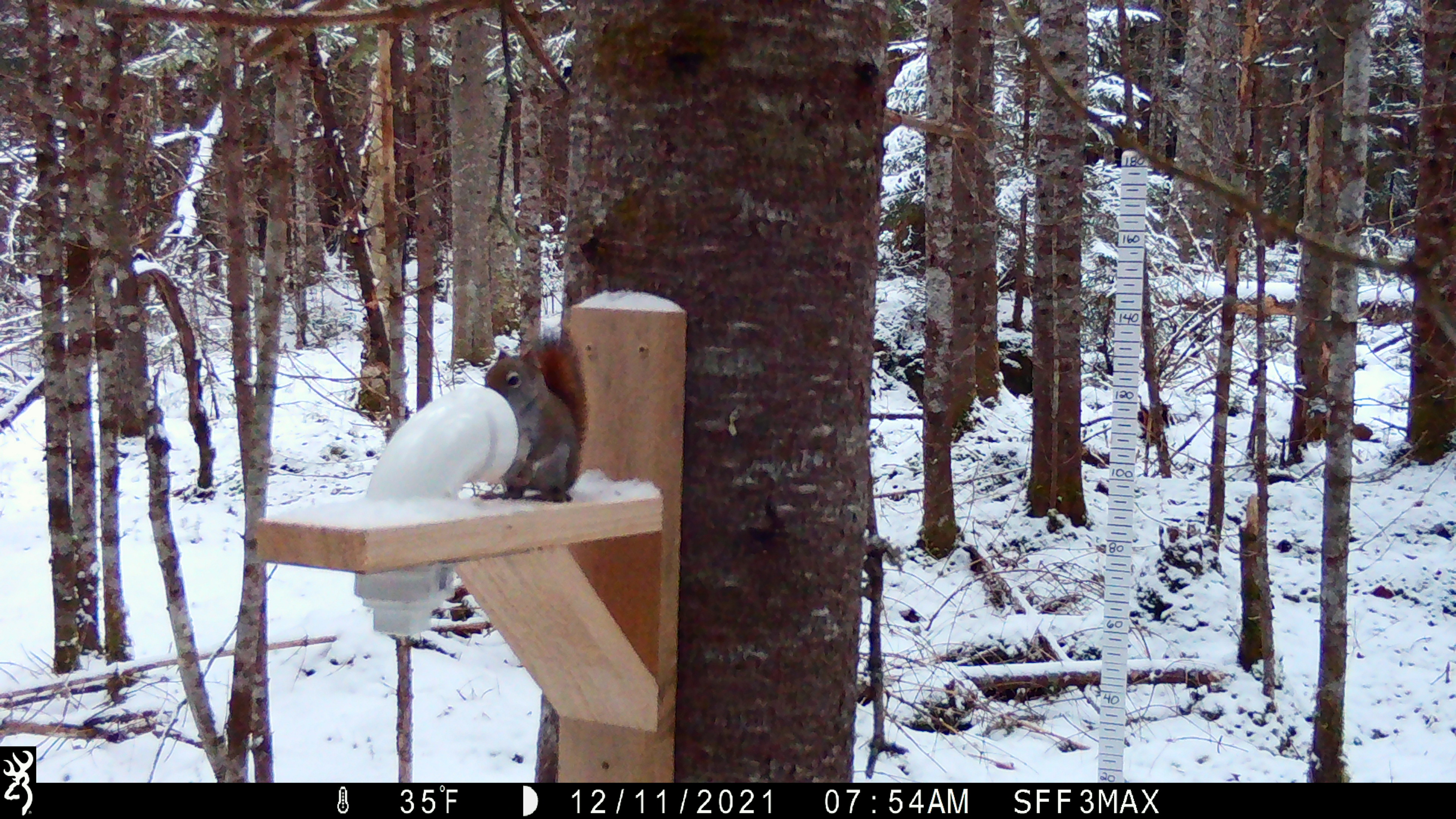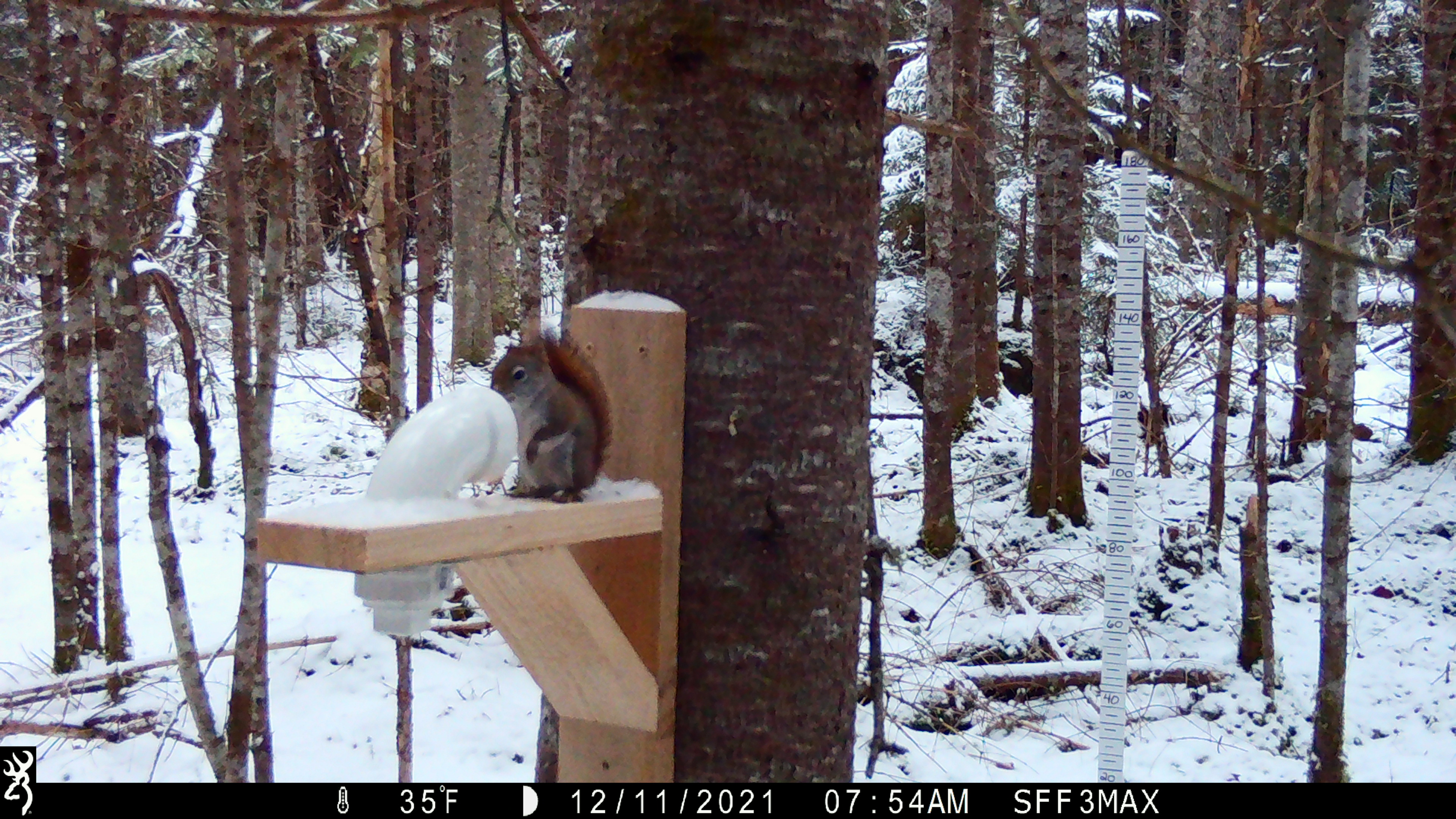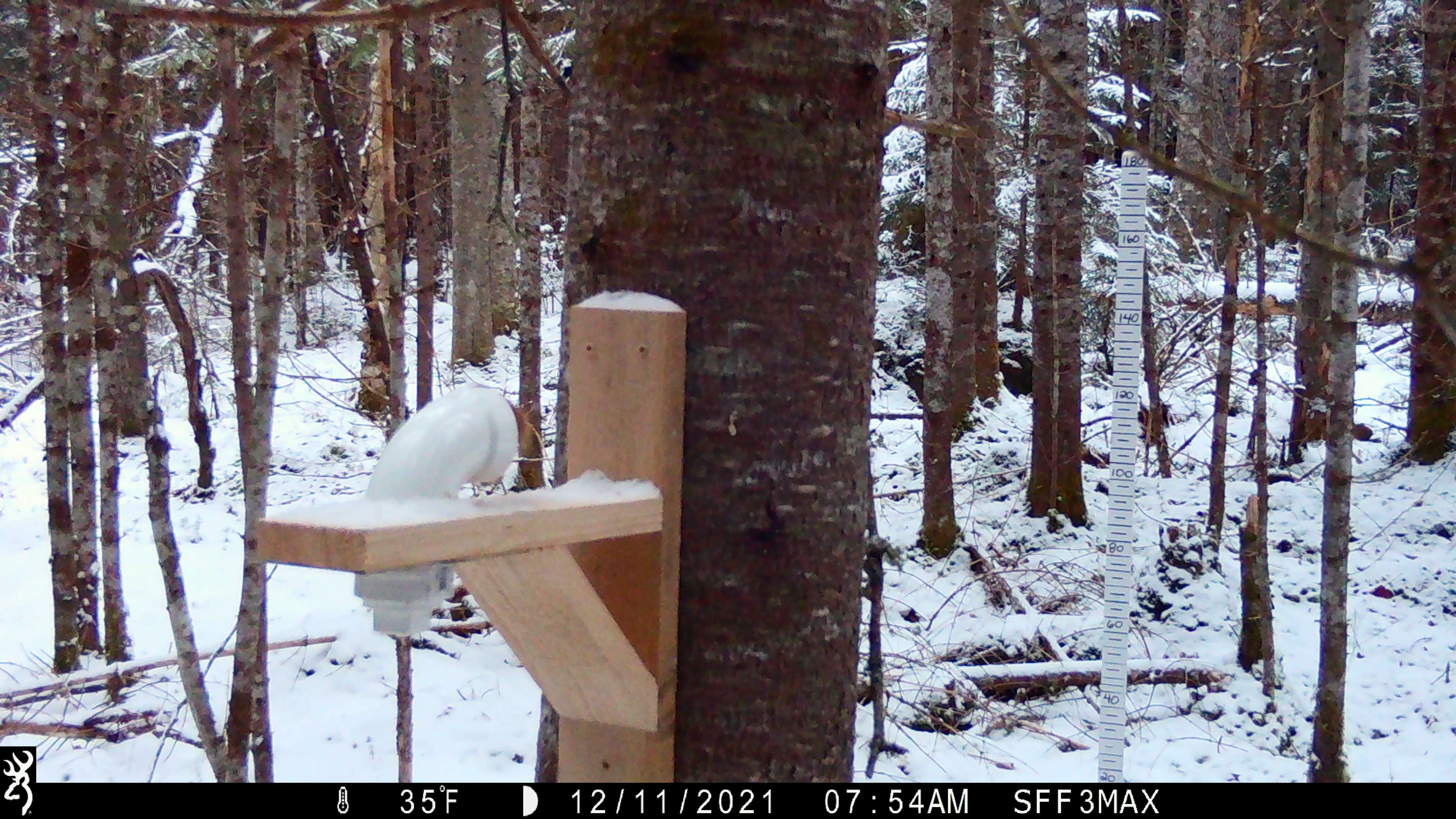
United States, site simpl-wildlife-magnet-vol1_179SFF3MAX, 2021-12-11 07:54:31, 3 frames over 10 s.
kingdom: Animalia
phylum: Chordata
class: Mammalia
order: Rodentia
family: Sciuridae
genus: Tamiasciurus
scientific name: Tamiasciurus hudsonicus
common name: red squirrel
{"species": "red squirrel (Tamiasciurus hudsonicus)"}